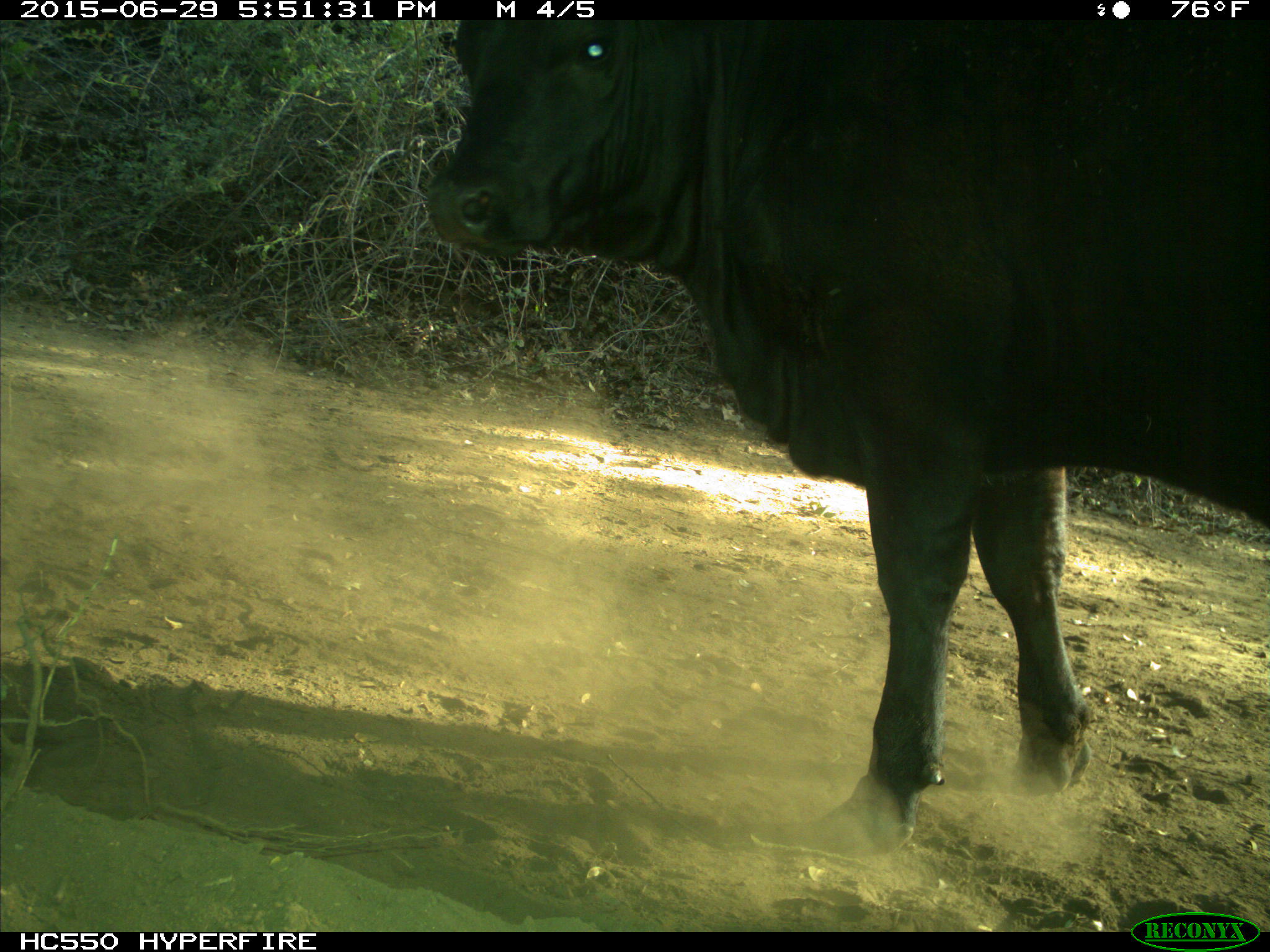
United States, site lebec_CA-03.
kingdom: Animalia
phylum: Chordata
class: Mammalia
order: Artiodactyla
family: Bovidae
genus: Bos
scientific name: Bos taurus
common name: domestic cow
Bos taurus (domestic cow).